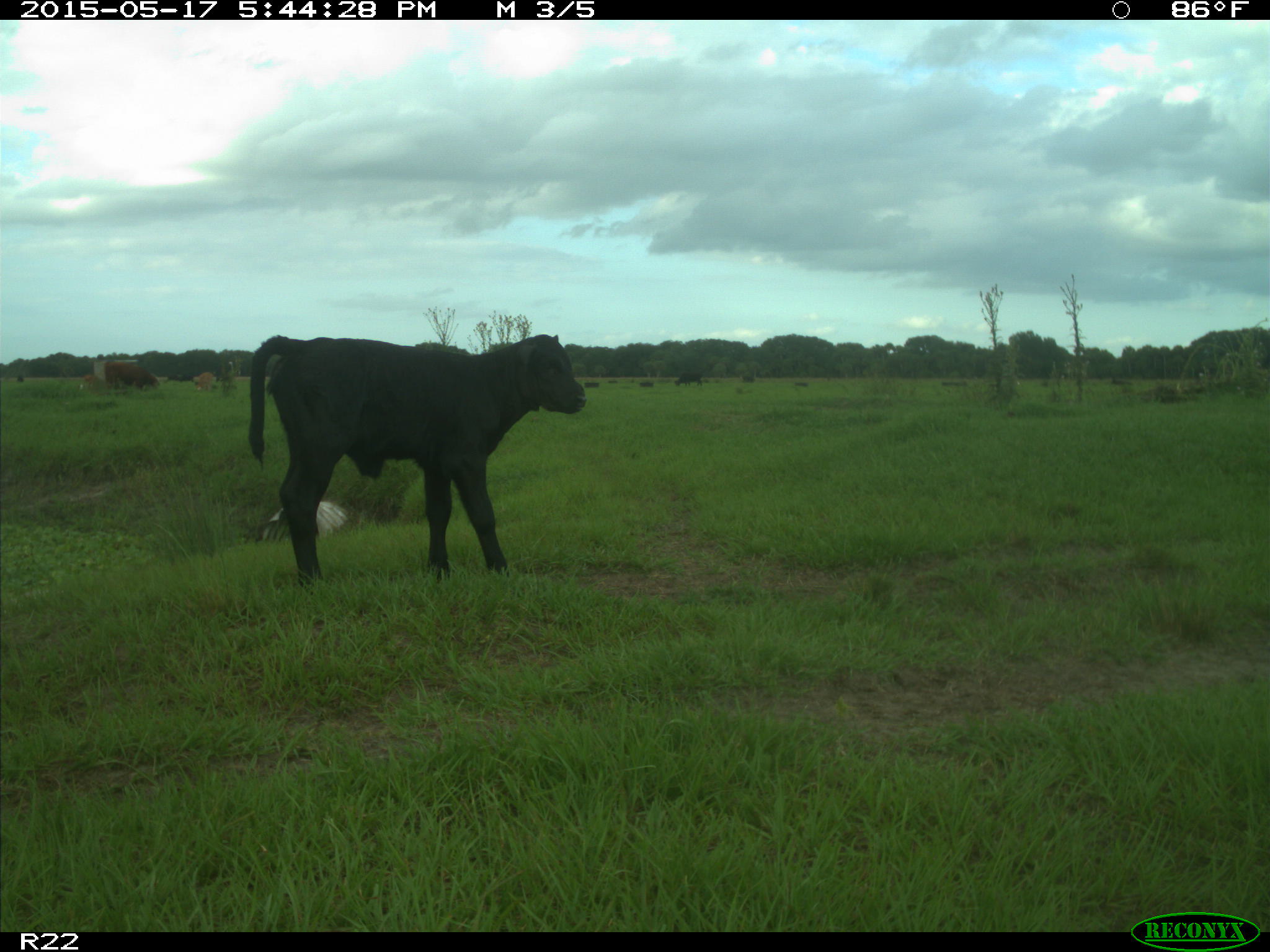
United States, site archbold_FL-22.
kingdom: Animalia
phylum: Chordata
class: Mammalia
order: Artiodactyla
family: Bovidae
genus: Bos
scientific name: Bos taurus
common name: domestic cow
Bos taurus (domestic cow).